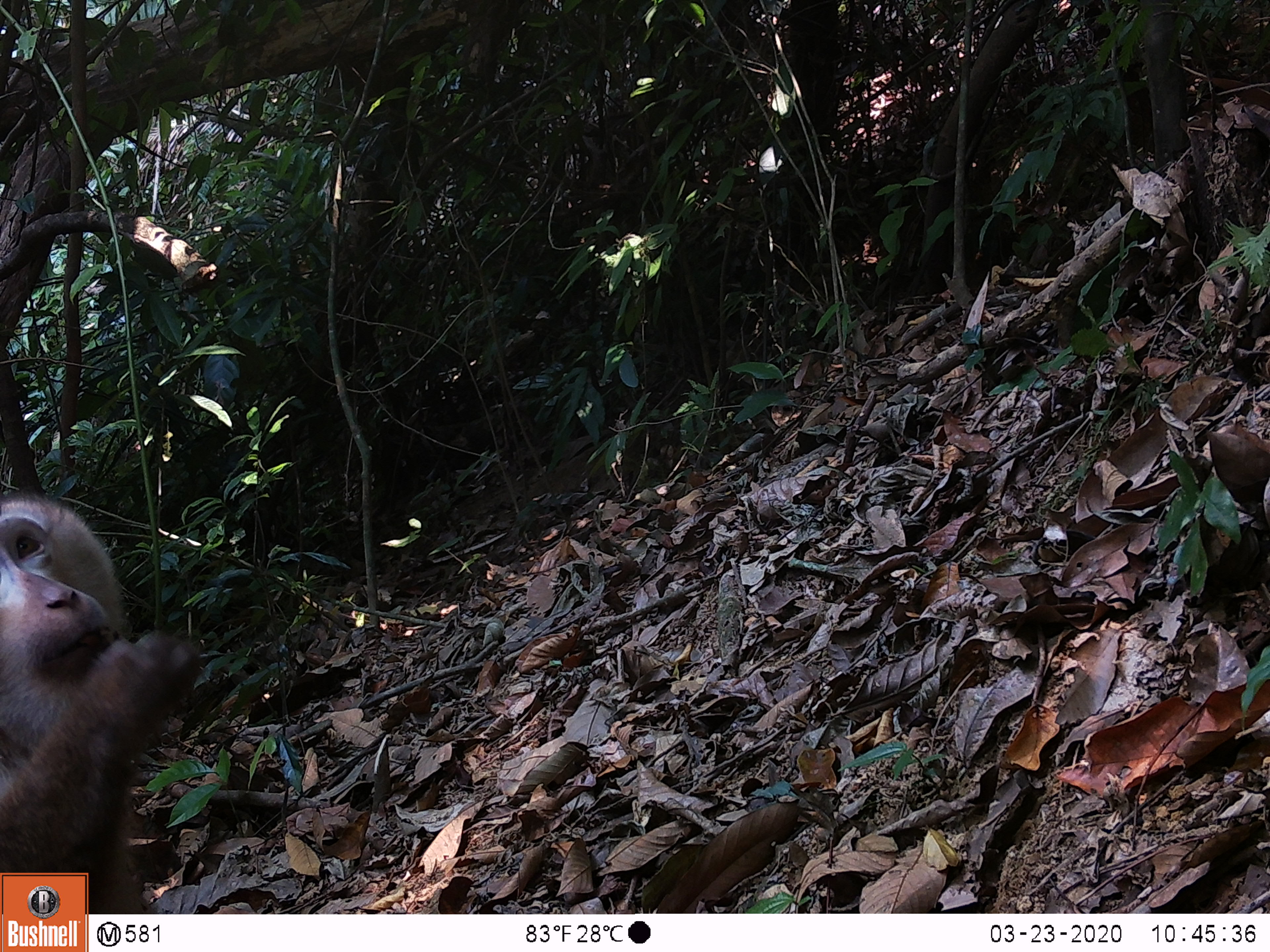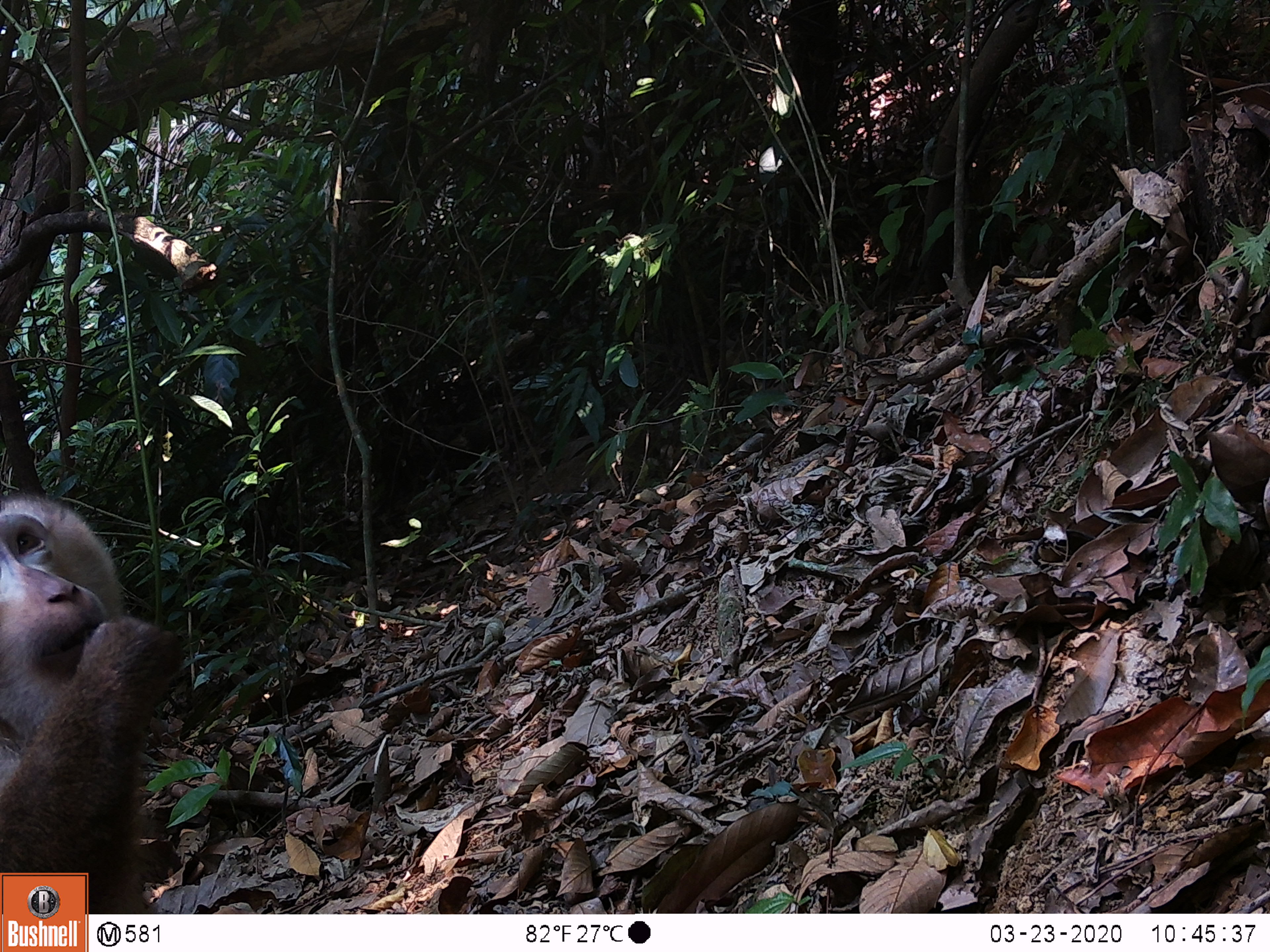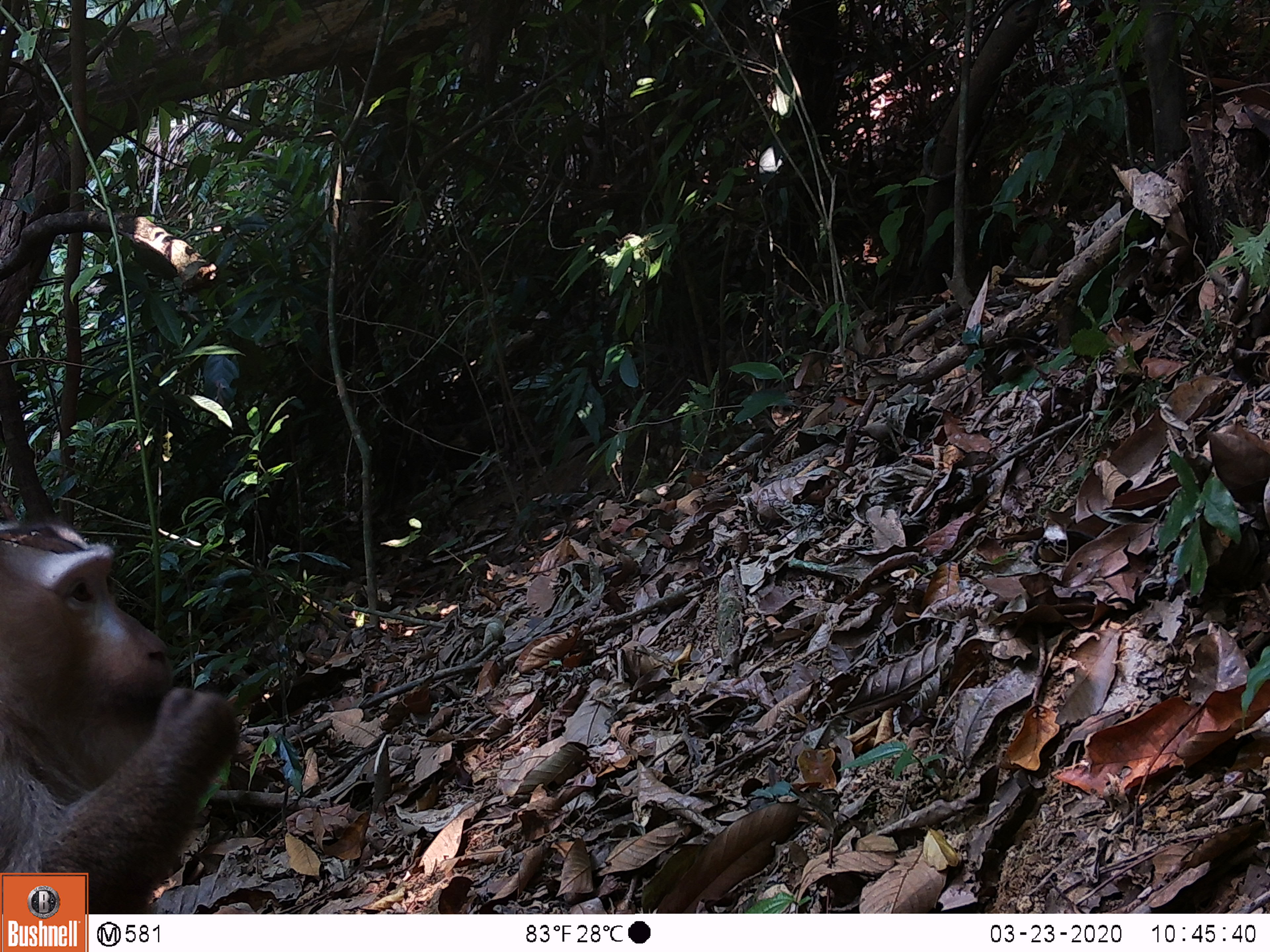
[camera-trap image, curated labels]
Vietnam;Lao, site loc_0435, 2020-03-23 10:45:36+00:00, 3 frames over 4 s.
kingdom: Animalia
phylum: Chordata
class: Mammalia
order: Primates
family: Cercopithecidae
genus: Macaca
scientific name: Macaca nemestrina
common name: pig-tailed macaque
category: pig tailed macaque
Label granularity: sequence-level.